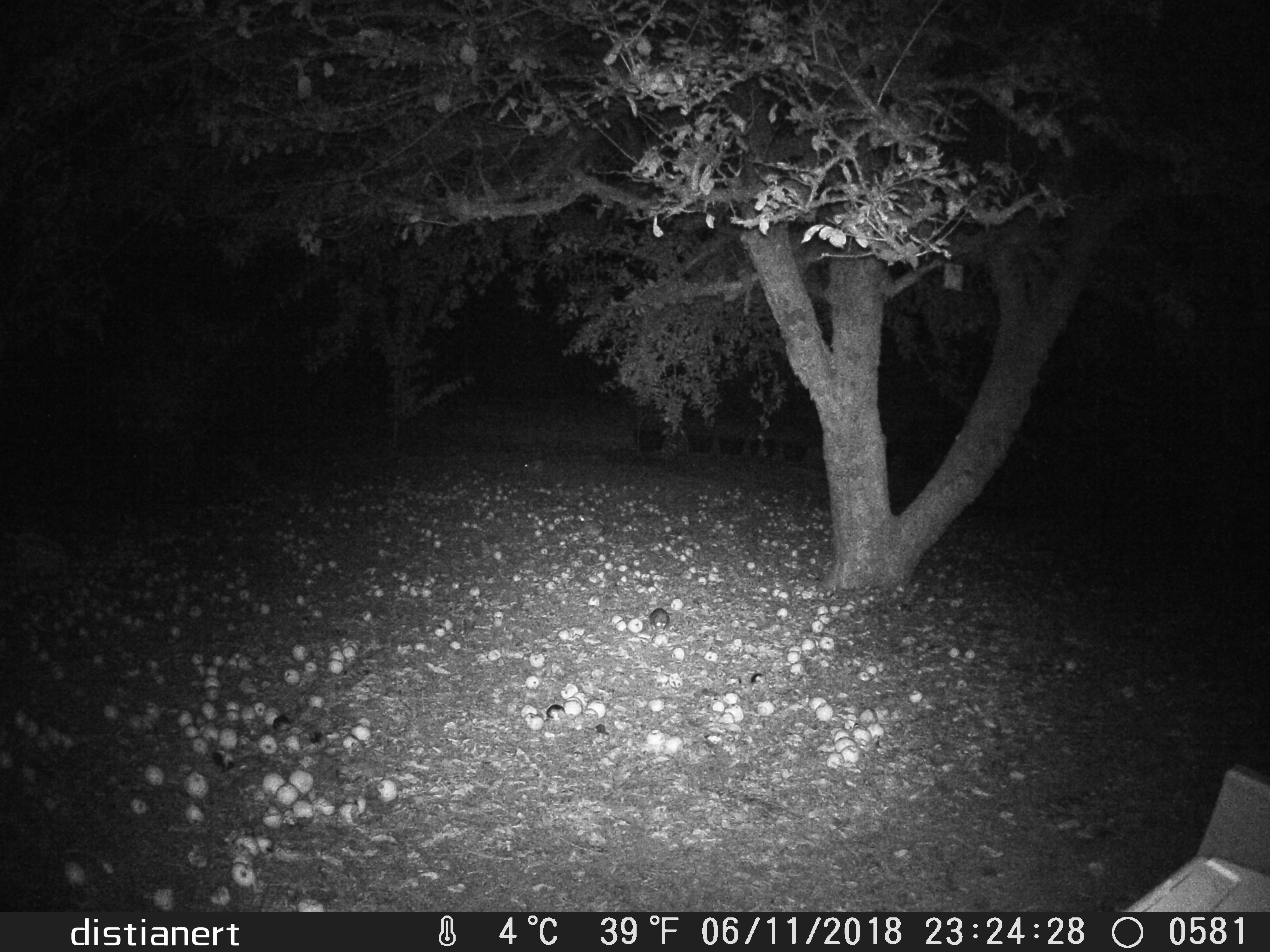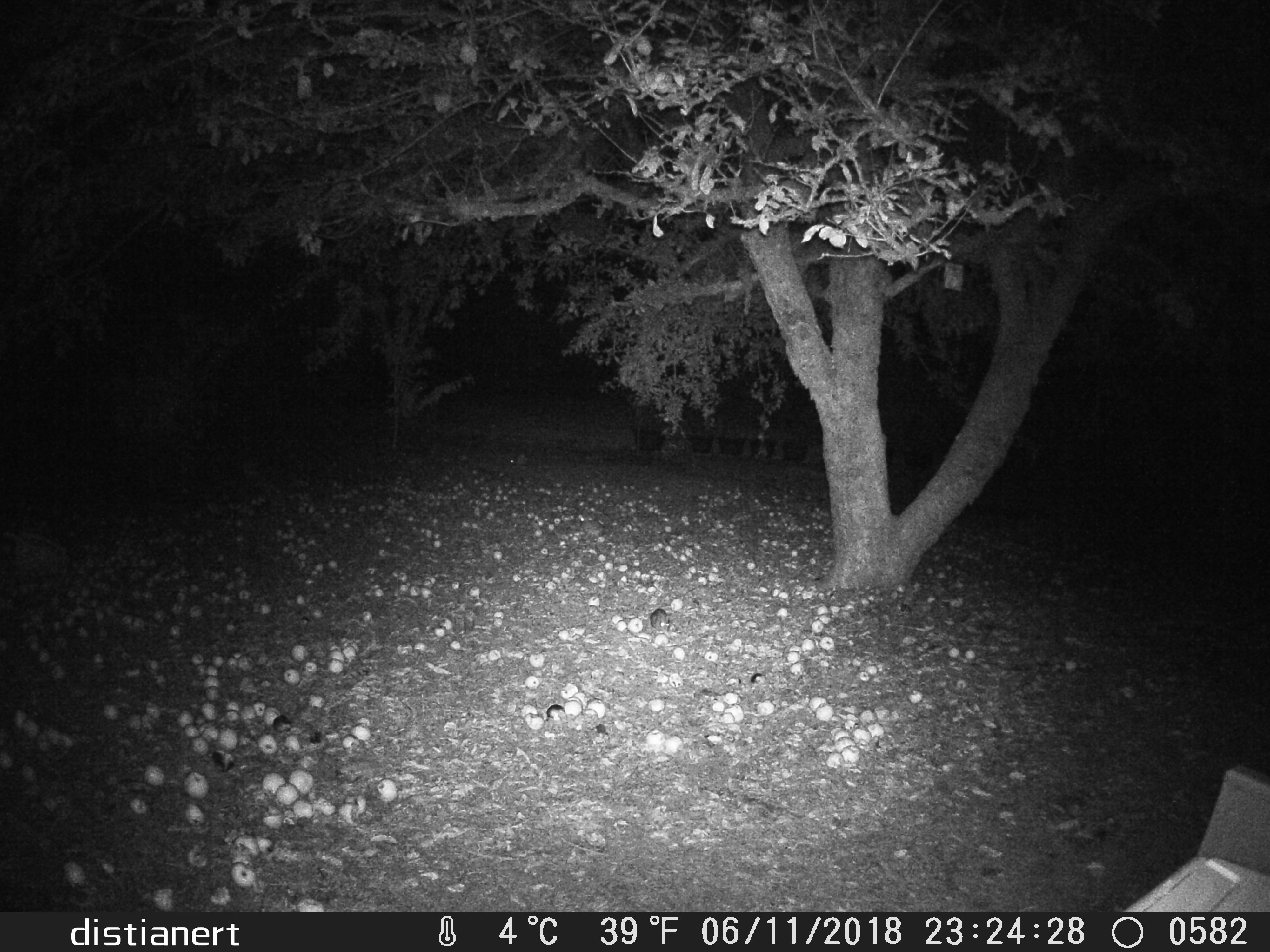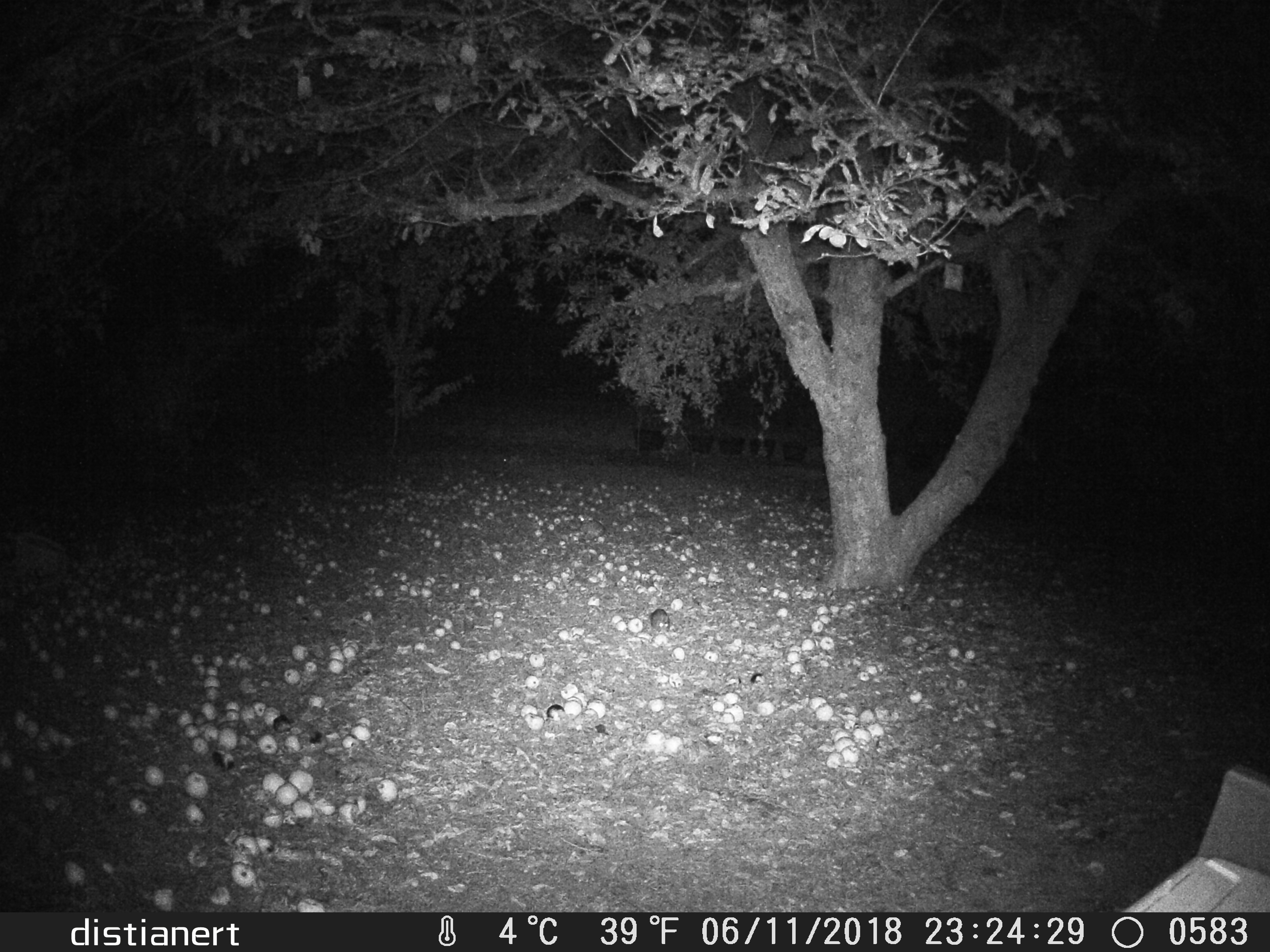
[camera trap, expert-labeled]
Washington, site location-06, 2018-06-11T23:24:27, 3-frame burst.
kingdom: Animalia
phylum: Chordata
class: Mammalia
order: Lagomorpha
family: Leporidae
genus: Sylvilagus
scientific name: Sylvilagus floridanus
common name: eastern cottontail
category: rabbit